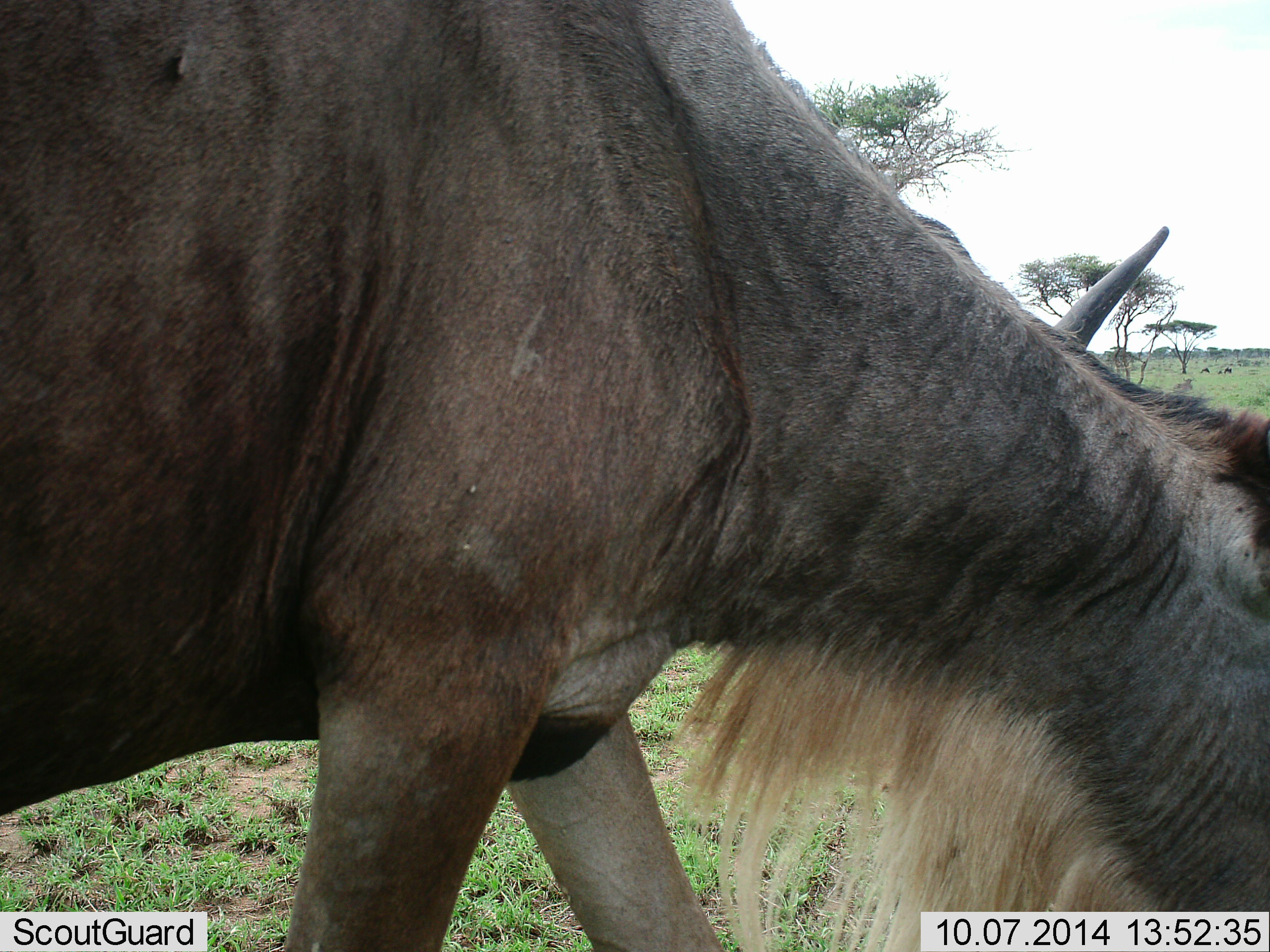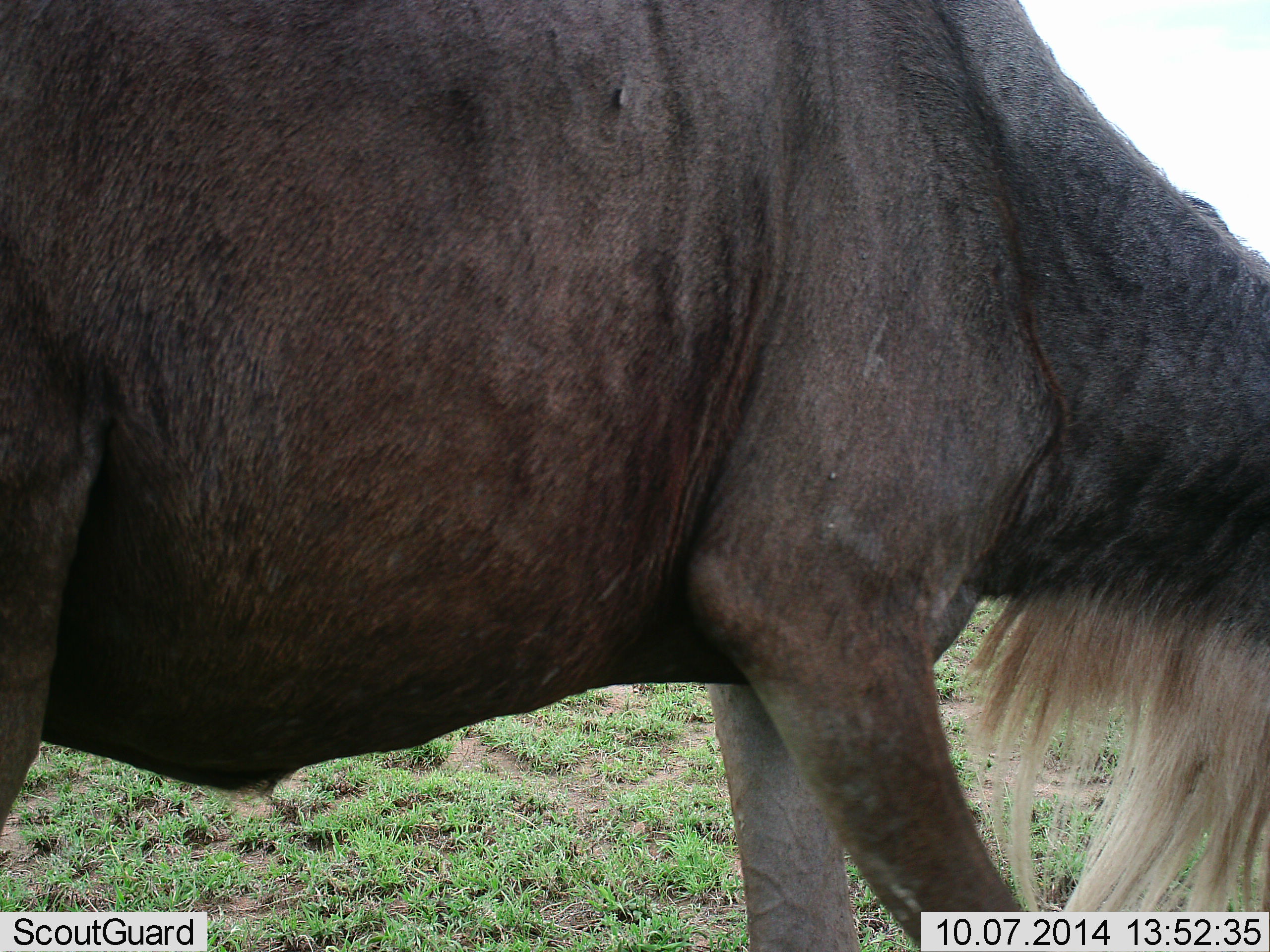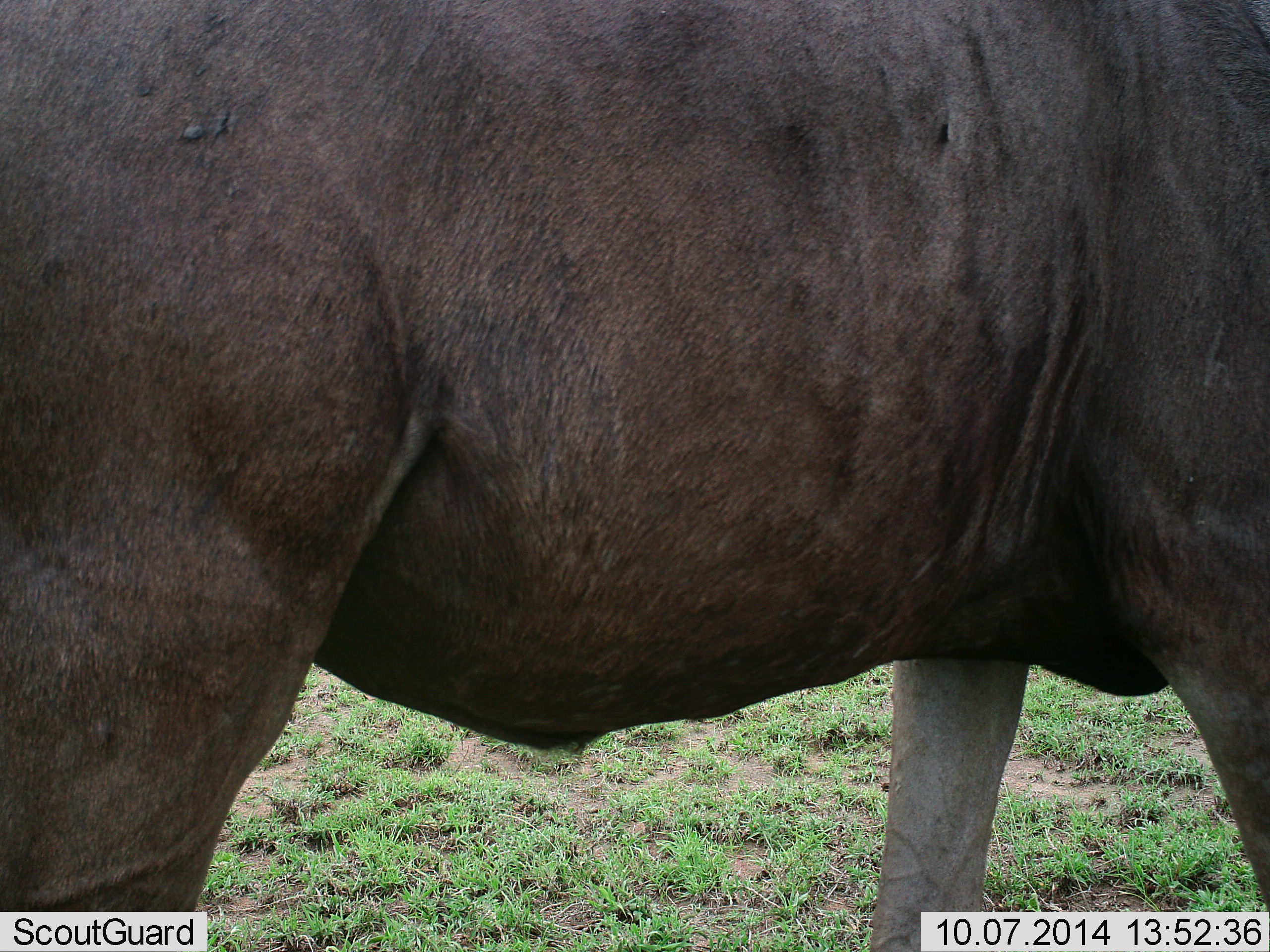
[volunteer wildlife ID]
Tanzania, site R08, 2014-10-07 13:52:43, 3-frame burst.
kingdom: Animalia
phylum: Chordata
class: Mammalia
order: Artiodactyla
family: Bovidae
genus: Connochaetes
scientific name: Connochaetes taurinus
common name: blue wildebeest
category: wildebeest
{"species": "wildebeest (blue wildebeest) (Connochaetes taurinus)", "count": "1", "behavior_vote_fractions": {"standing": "50%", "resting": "0%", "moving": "60%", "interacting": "0%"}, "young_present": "0%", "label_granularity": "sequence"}